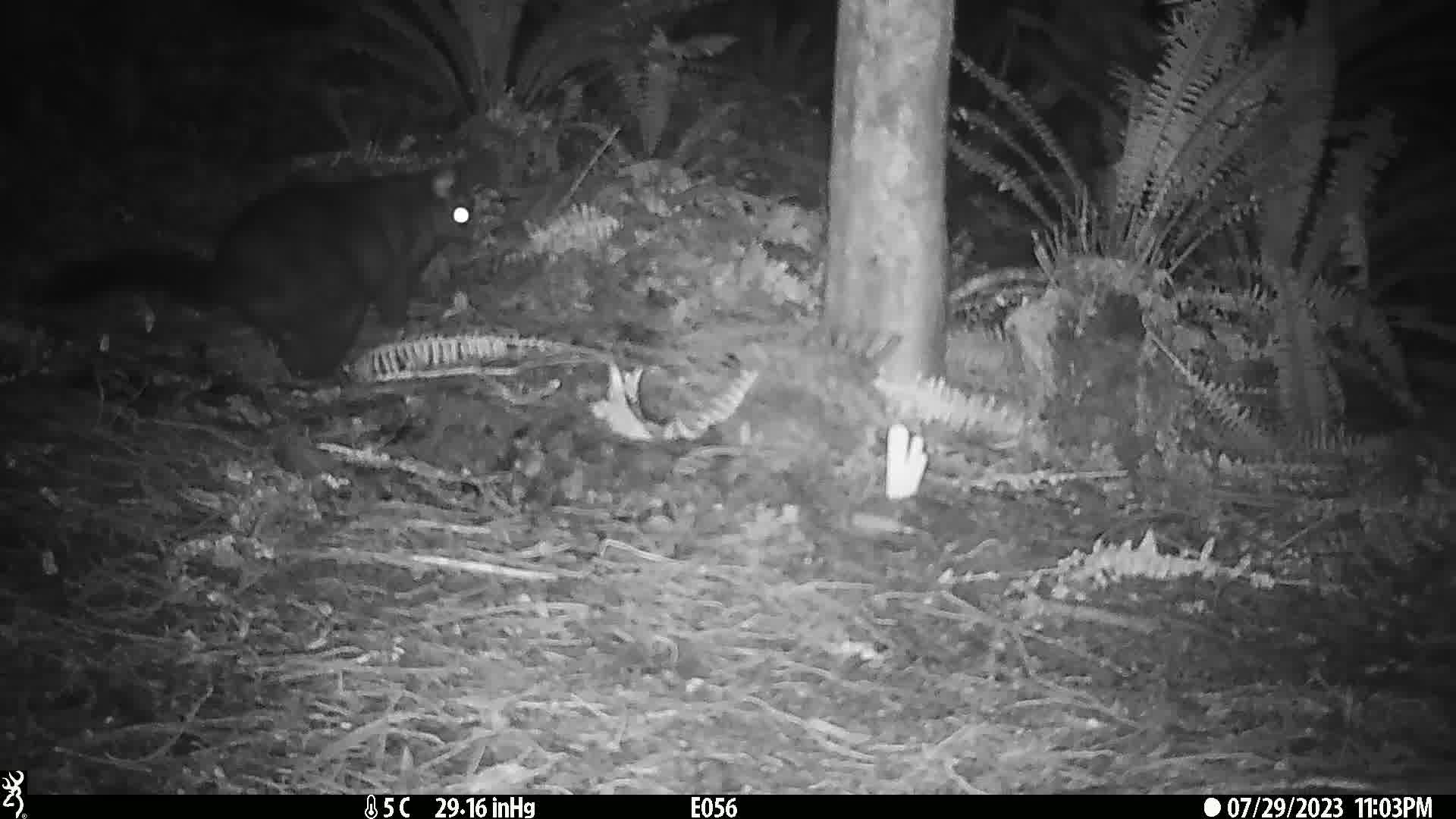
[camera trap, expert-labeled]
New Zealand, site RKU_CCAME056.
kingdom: Animalia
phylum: Chordata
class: Mammalia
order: Diprotodontia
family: Phalangeridae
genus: Trichosurus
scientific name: Trichosurus vulpecula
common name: common brushtail possum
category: possum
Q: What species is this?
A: Possum (common brushtail possum) (Trichosurus vulpecula).